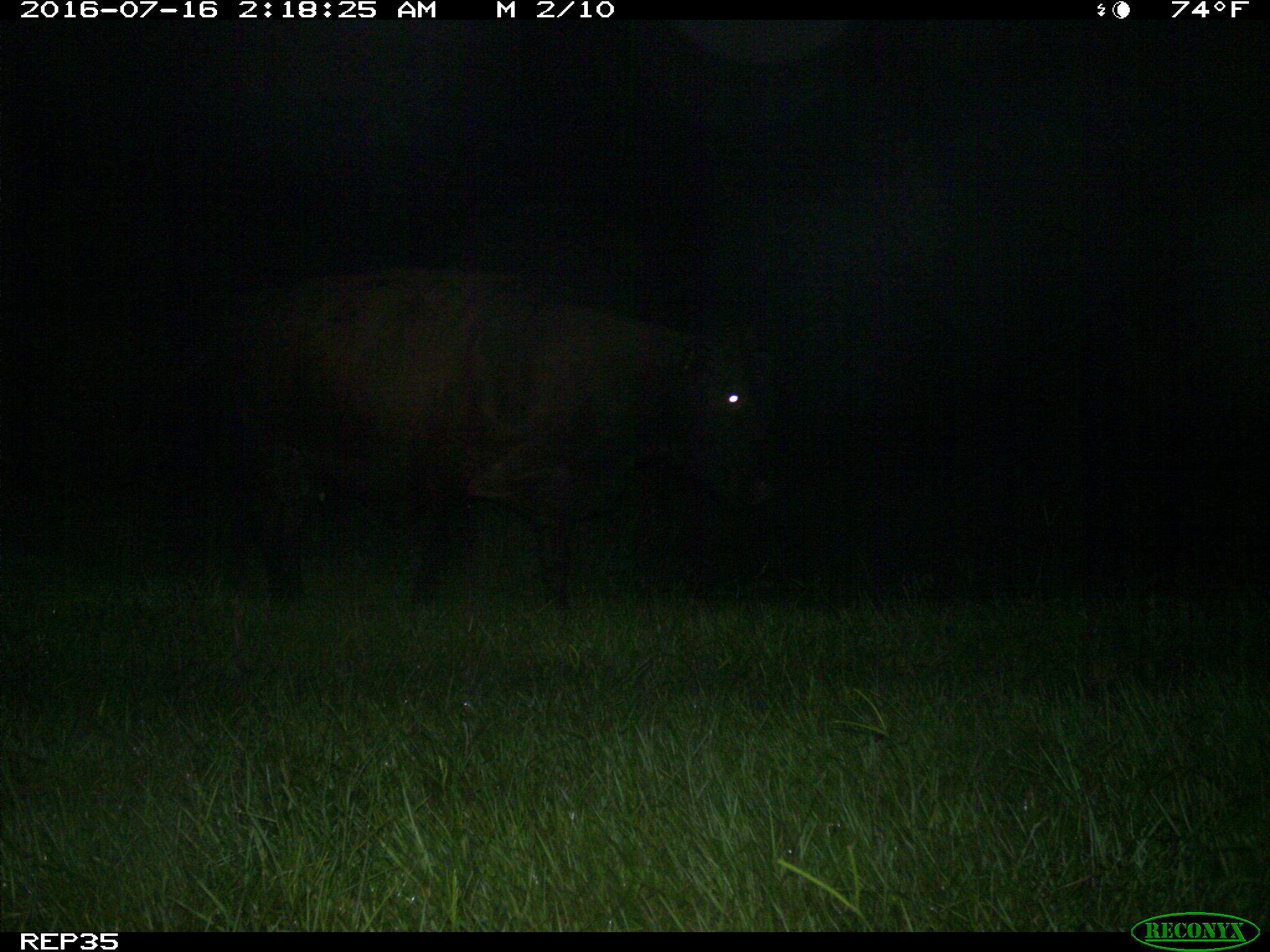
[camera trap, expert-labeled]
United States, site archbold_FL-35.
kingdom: Animalia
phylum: Chordata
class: Mammalia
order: Artiodactyla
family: Bovidae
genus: Bos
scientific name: Bos taurus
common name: domestic cow